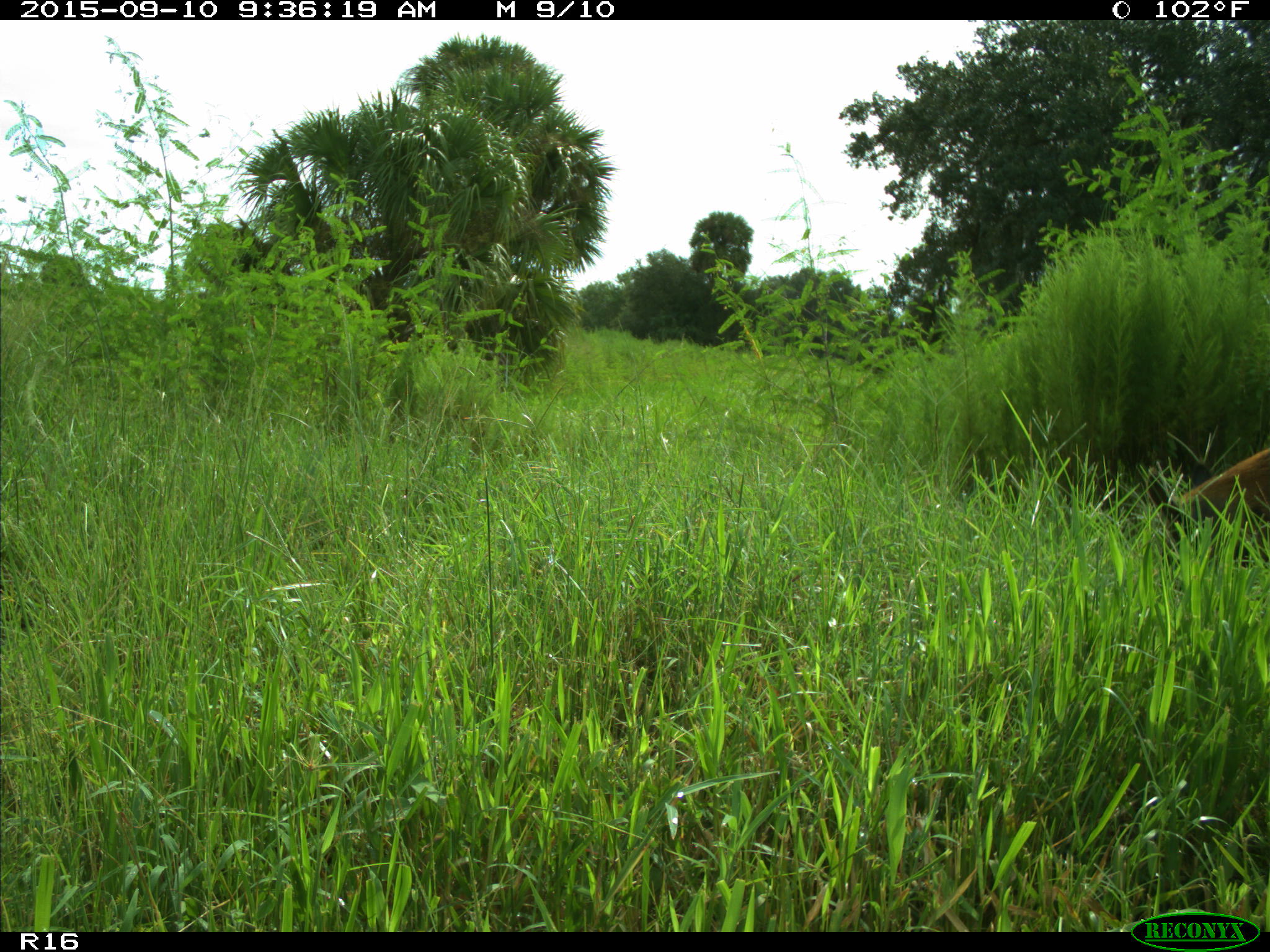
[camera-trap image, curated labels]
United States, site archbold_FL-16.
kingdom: Animalia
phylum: Chordata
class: Mammalia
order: Artiodactyla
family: Suidae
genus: Sus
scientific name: Sus scrofa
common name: wild boar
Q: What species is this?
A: Sus scrofa (wild boar).